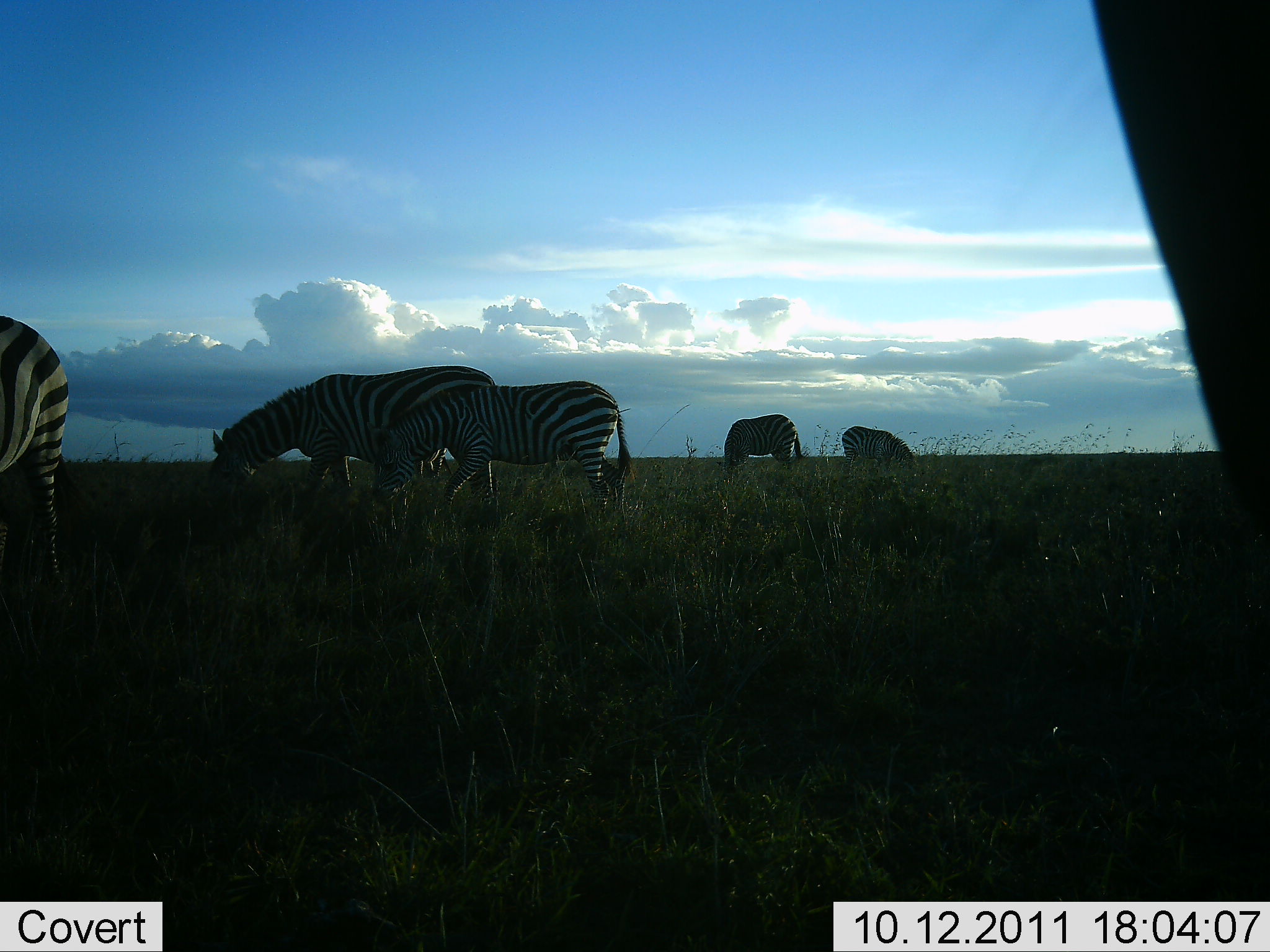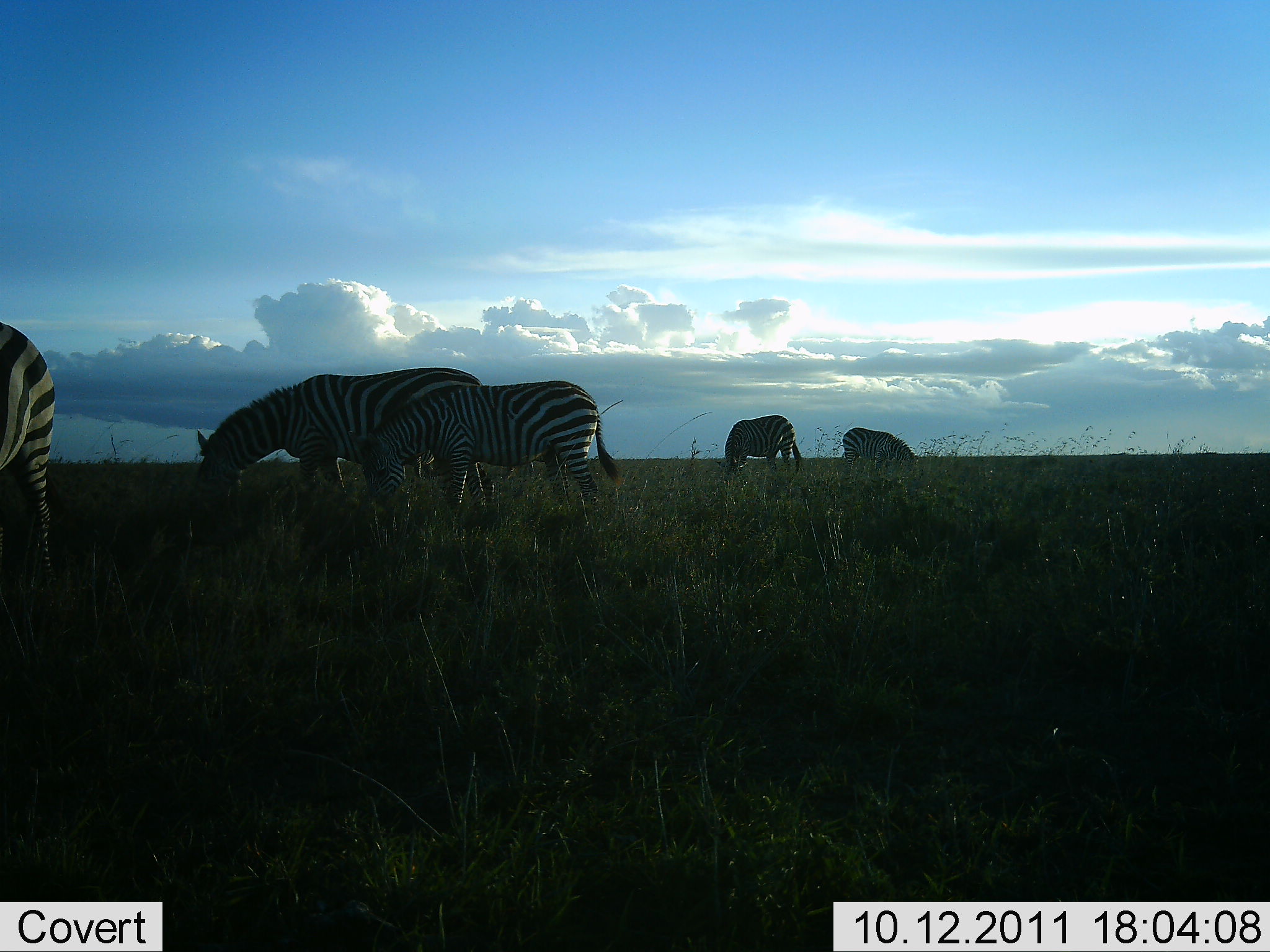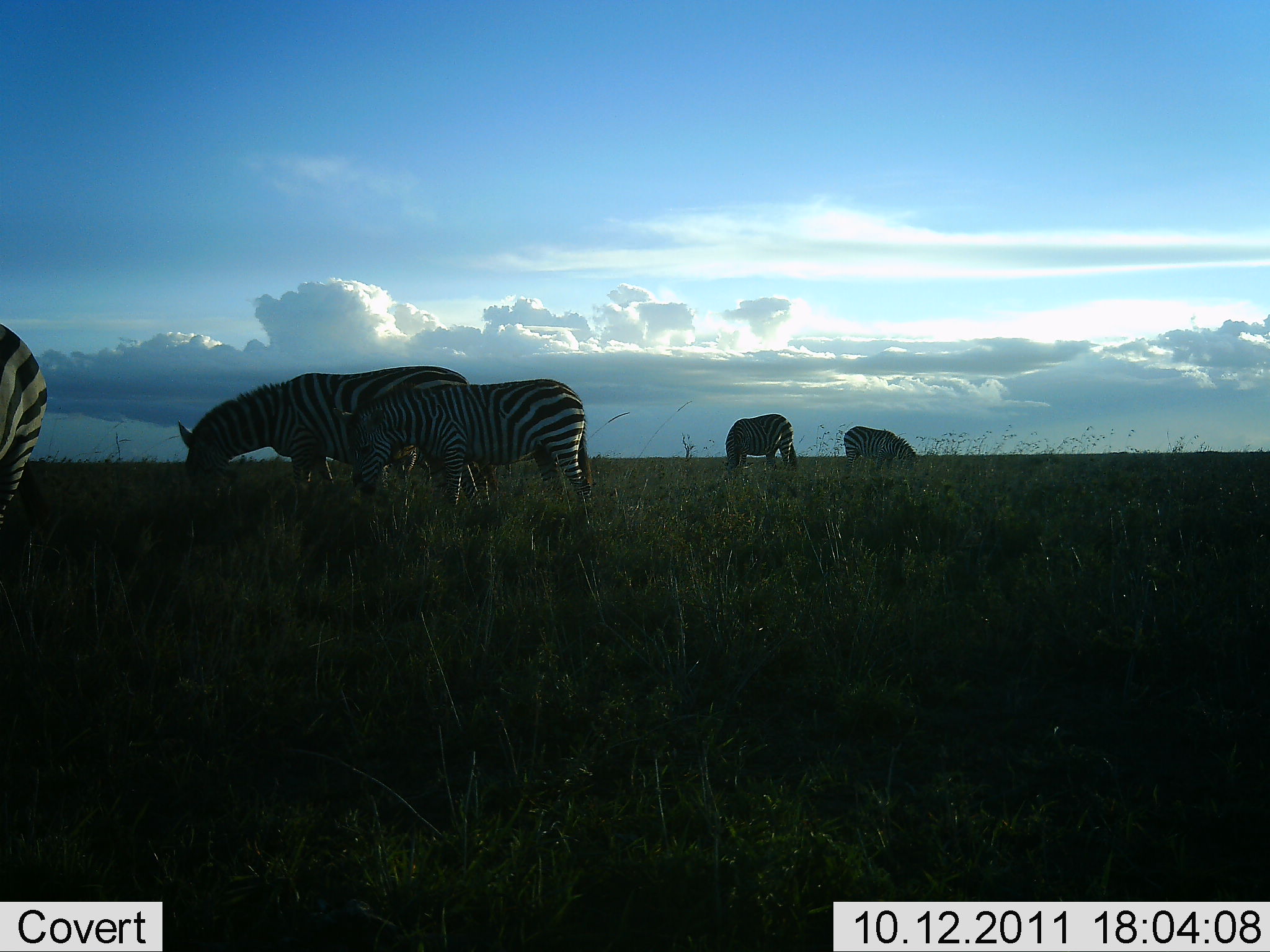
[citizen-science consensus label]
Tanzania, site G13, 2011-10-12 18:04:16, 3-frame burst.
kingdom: Animalia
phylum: Chordata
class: Mammalia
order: Perissodactyla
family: Equidae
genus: Equus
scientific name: Equus quagga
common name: plains zebra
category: zebra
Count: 5.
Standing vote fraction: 29%.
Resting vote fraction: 0%.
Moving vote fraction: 12%.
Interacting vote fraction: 0%.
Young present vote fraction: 6%.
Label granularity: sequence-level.